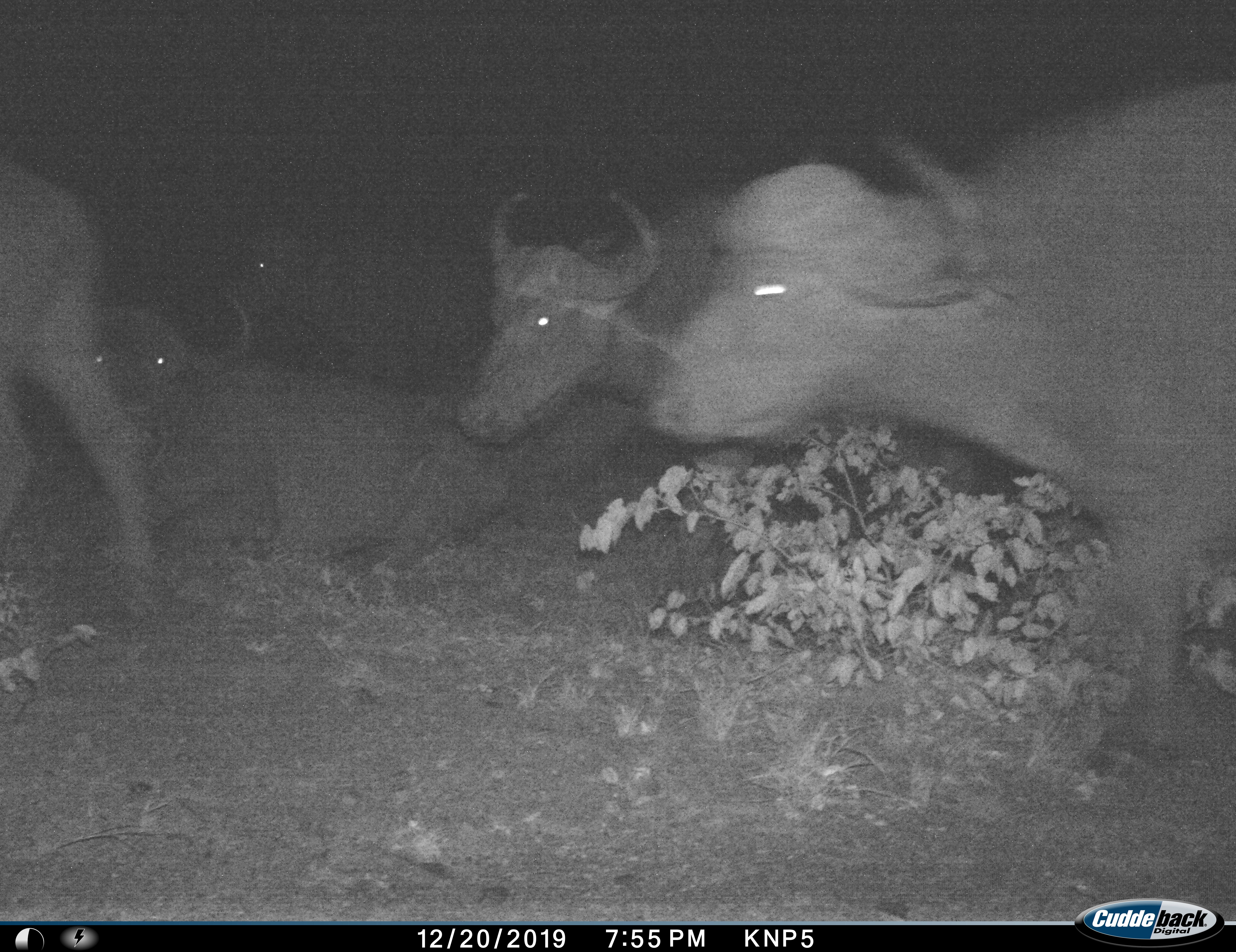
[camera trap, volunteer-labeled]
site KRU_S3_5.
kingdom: Animalia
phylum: Chordata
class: Mammalia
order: Artiodactyla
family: Bovidae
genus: Syncerus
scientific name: Syncerus caffer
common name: african buffalo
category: buffalo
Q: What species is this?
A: Buffalo (african buffalo) (Syncerus caffer).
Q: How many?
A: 5.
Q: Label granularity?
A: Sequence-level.